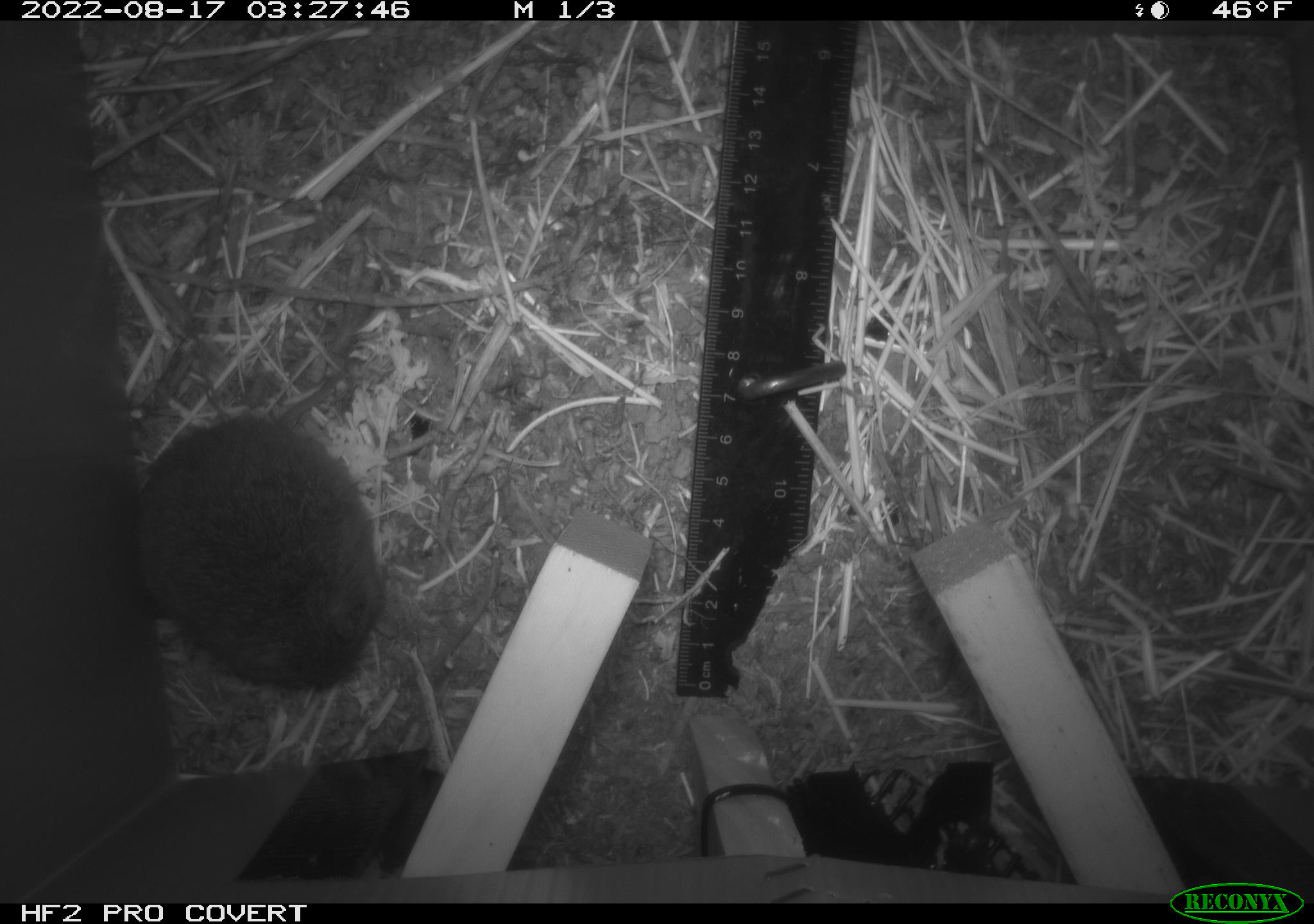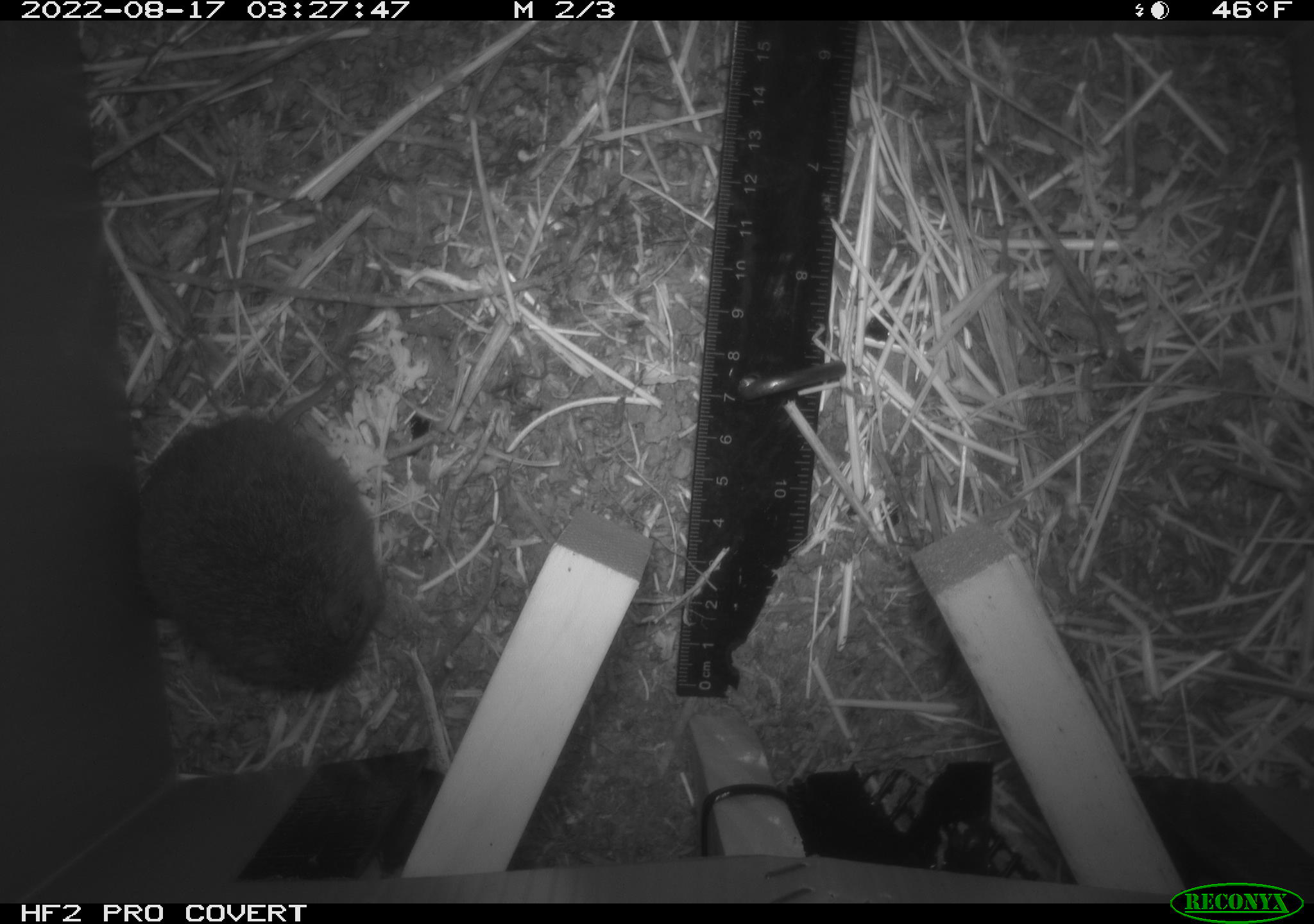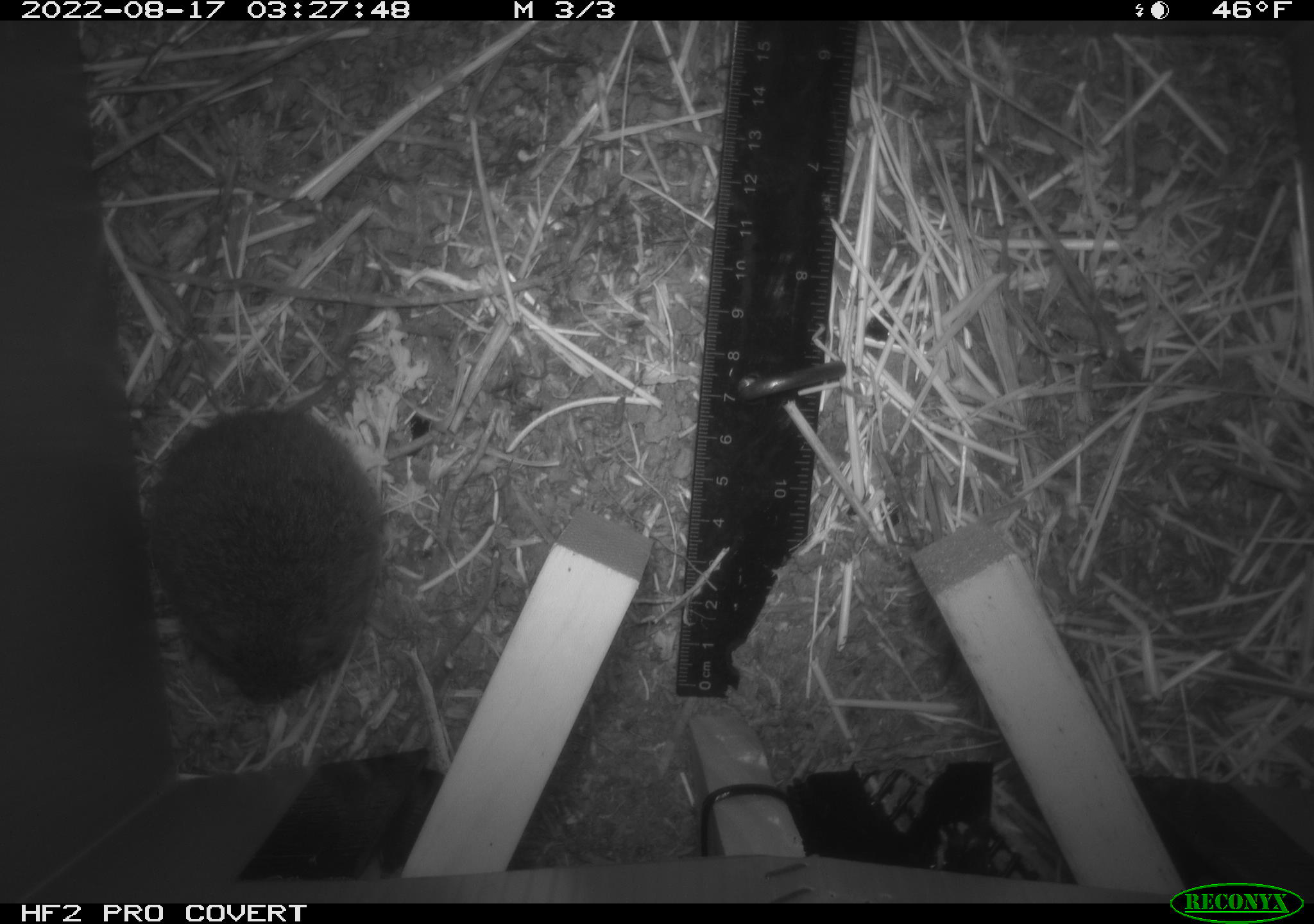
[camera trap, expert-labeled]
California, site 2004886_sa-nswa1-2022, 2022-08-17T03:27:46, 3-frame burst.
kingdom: Animalia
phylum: Chordata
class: Mammalia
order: Rodentia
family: Cricetidae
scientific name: Cricetidae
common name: hamsters, voles, lemmings, and allies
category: cricetidae family